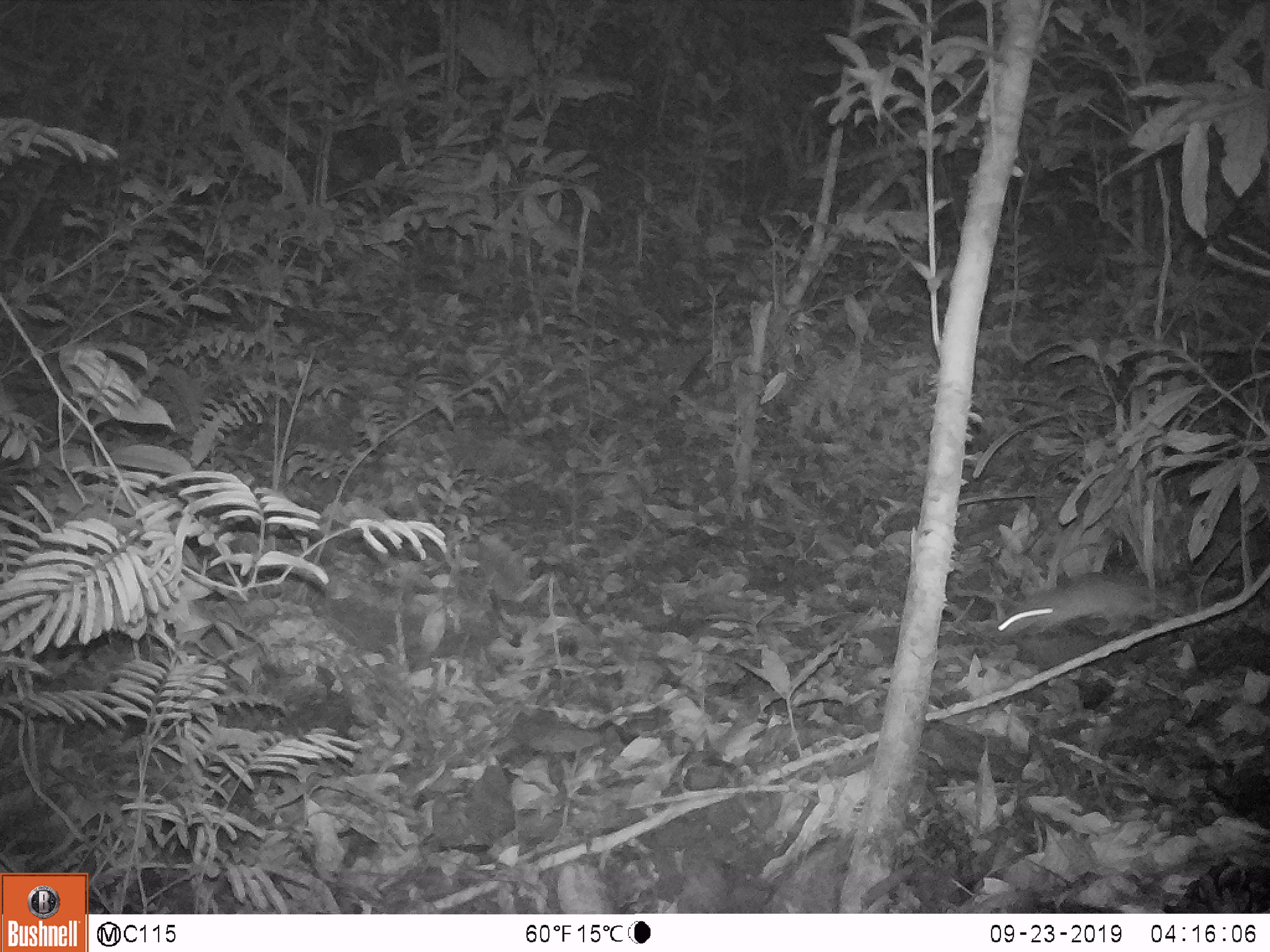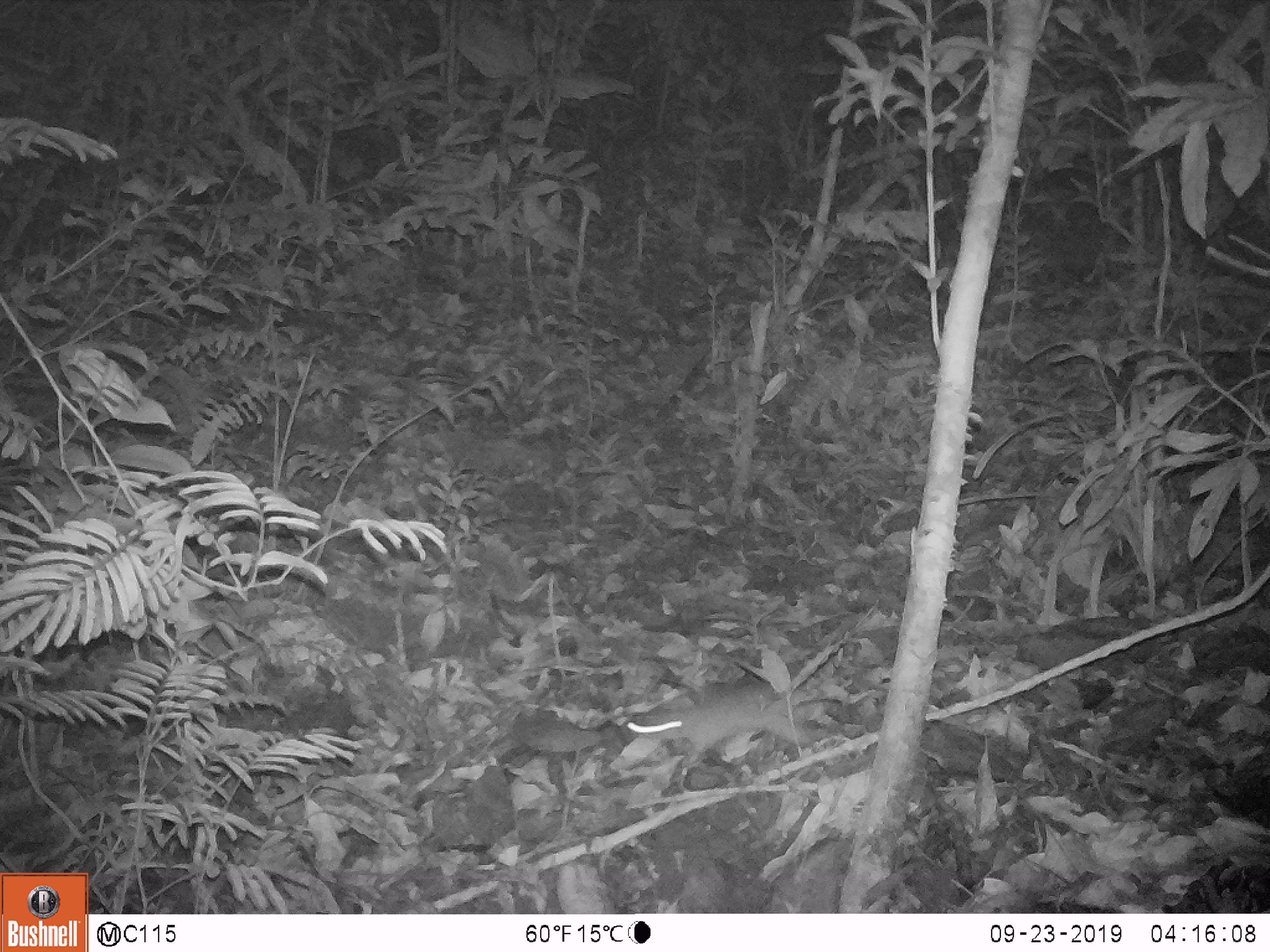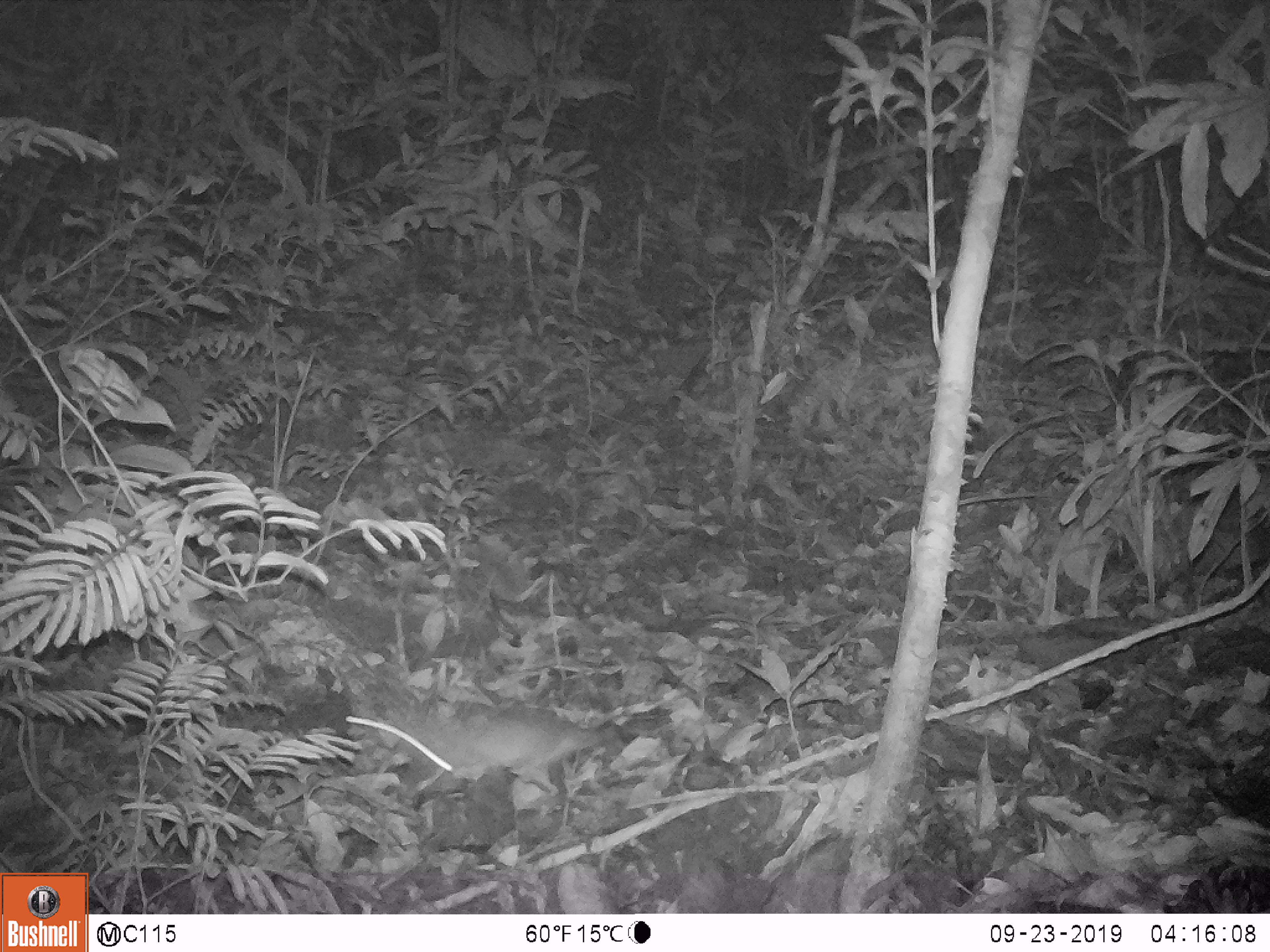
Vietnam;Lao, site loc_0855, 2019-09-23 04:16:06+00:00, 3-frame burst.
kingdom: Animalia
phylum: Chordata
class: Mammalia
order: Rodentia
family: Muridae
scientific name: Muridae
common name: old-world mice and rats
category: unidentified murid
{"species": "unidentified murid (old-world mice and rats) (Muridae)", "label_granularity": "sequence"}